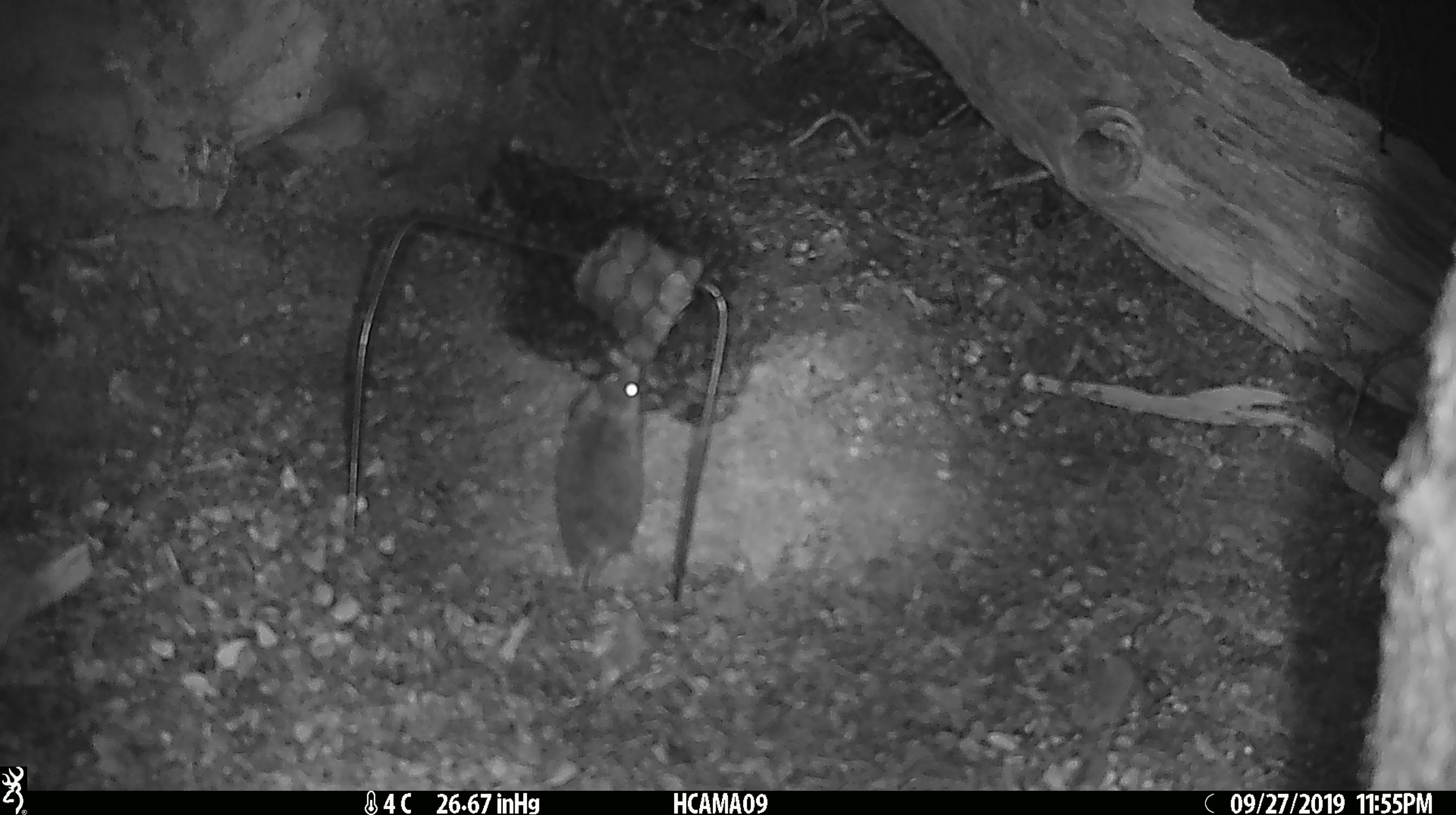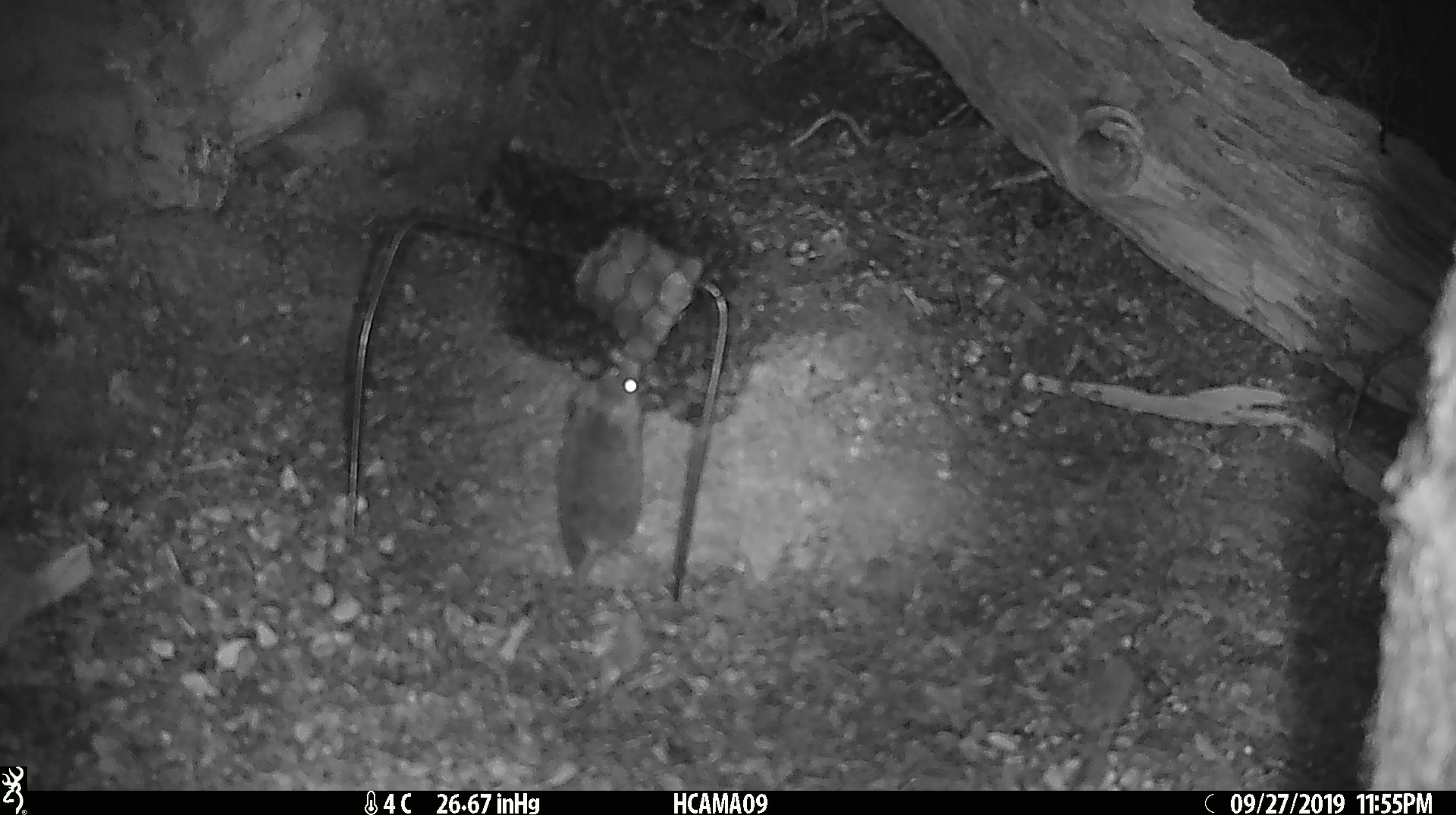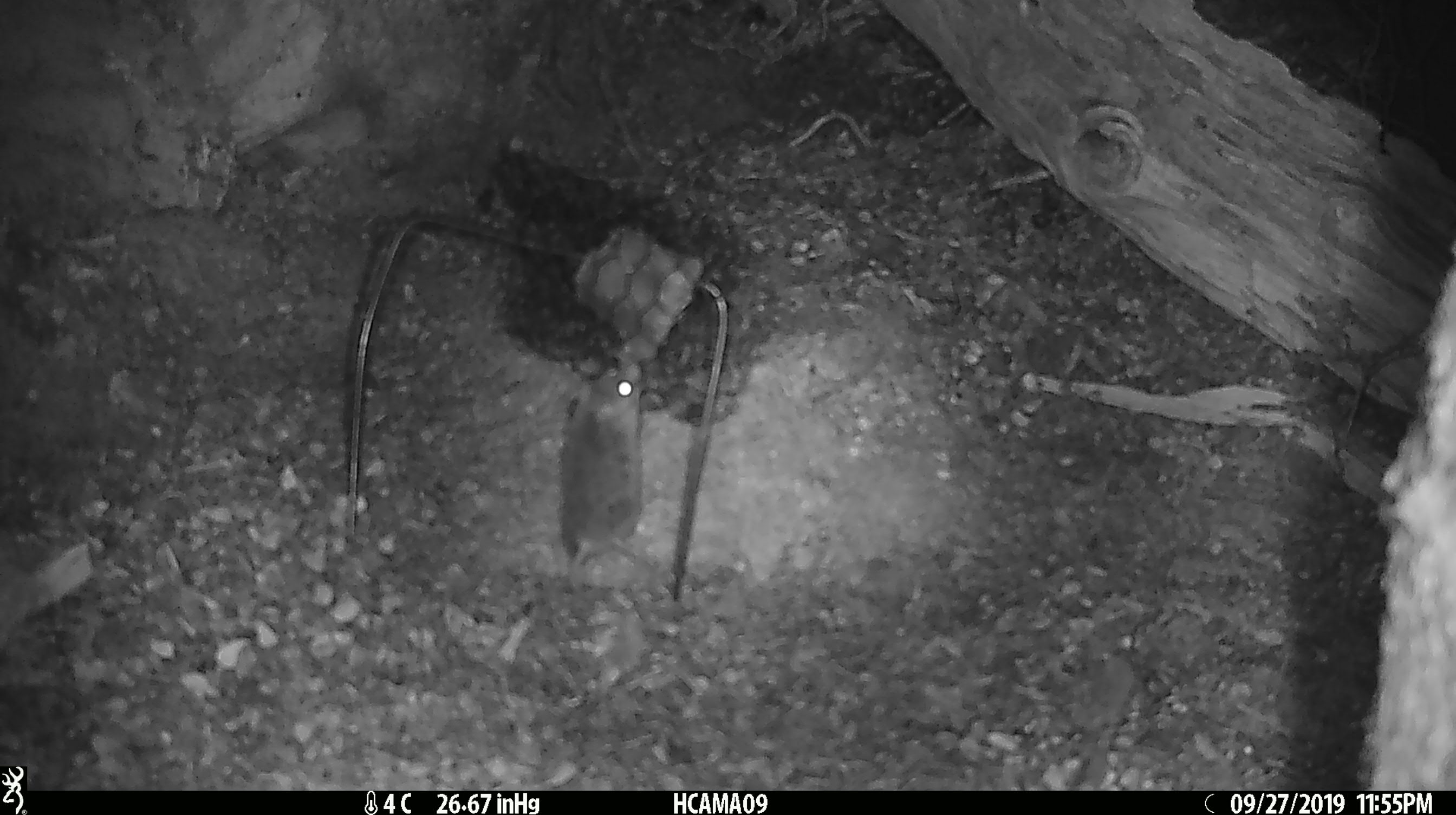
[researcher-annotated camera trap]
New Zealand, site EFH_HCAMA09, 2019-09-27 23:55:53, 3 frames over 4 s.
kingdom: Animalia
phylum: Chordata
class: Mammalia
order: Rodentia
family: Muridae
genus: Mus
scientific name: Mus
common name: mouse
Mouse (Mus).